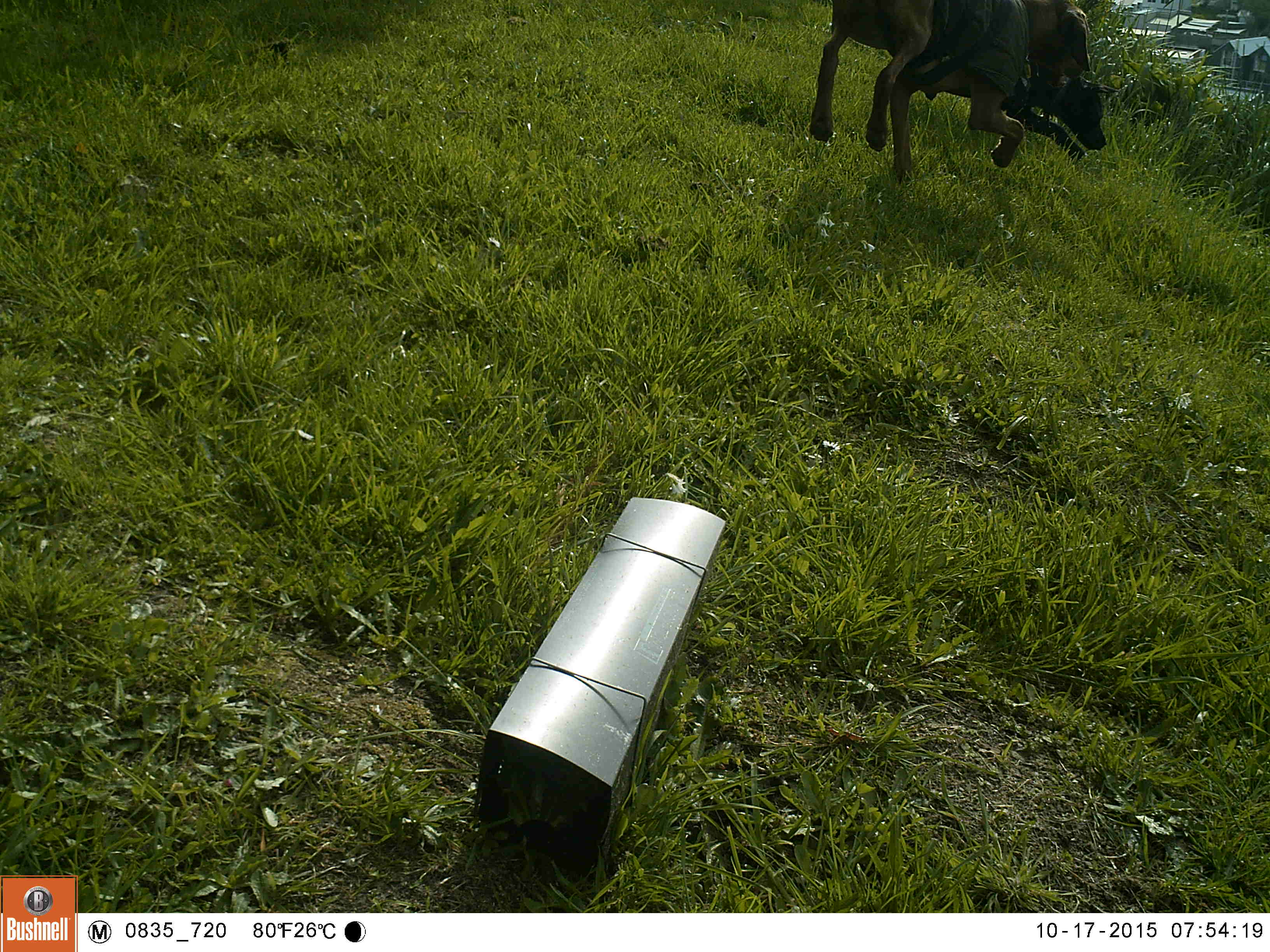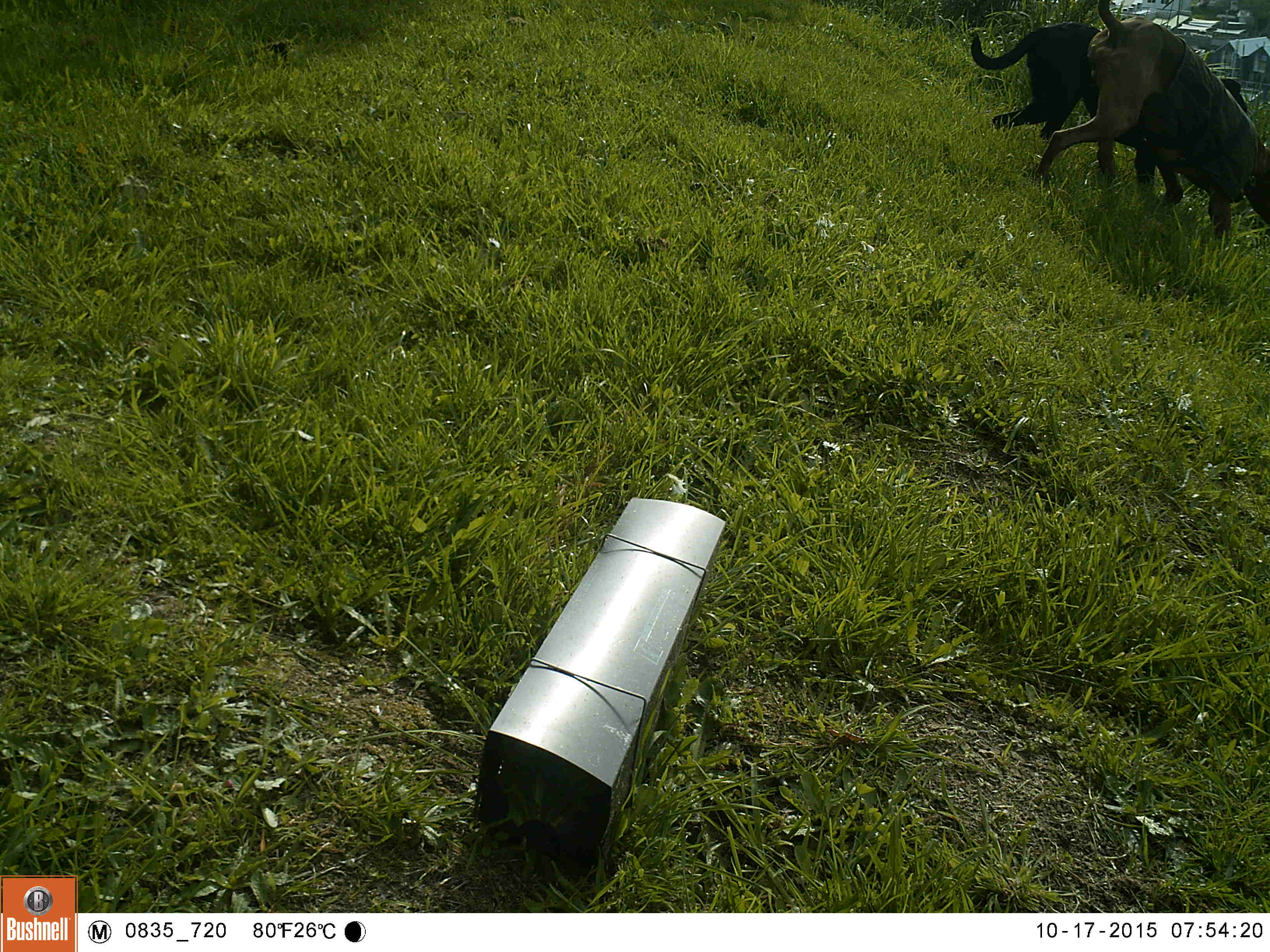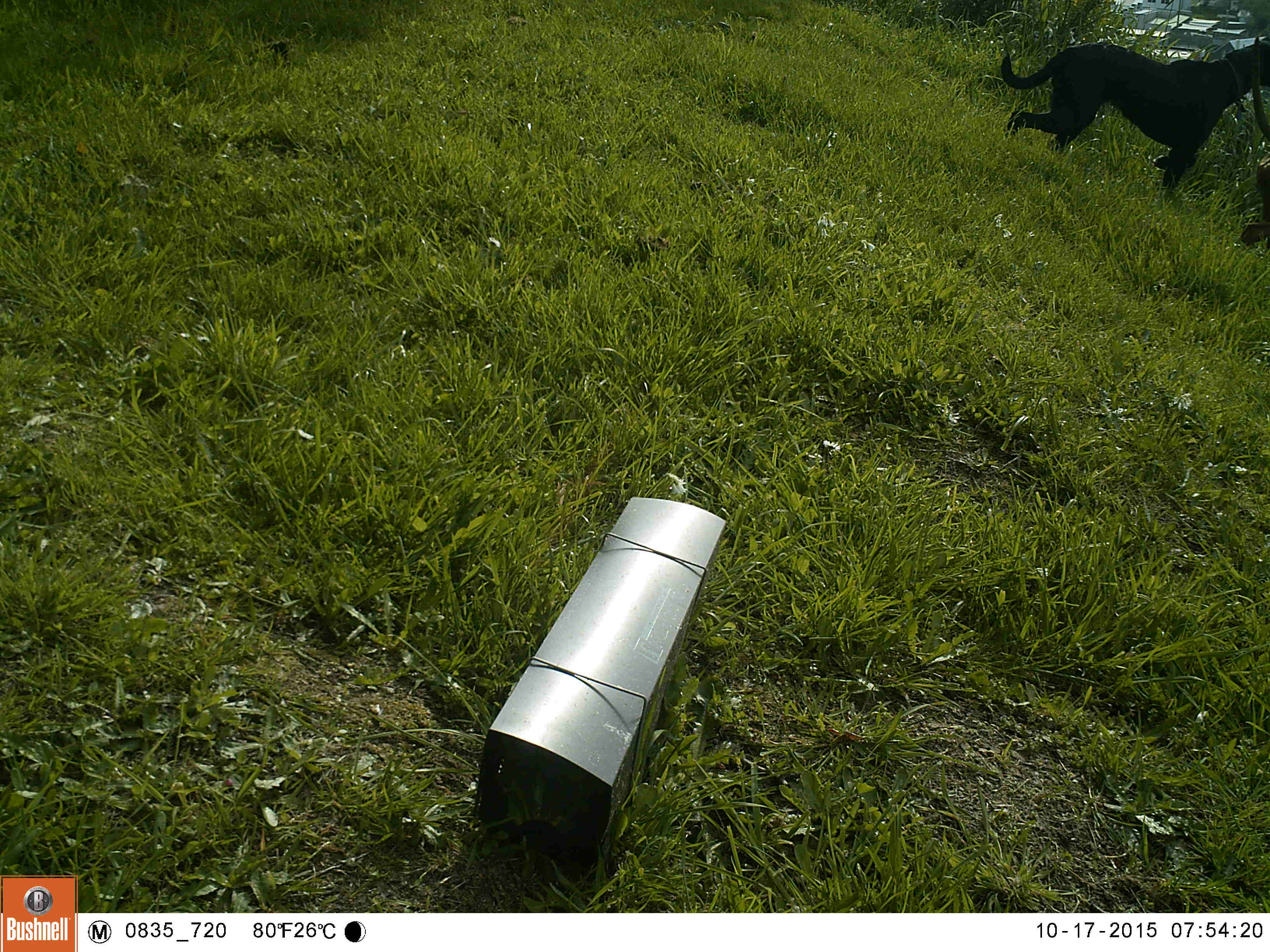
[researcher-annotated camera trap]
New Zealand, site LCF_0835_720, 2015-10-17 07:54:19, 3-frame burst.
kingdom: Animalia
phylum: Chordata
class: Mammalia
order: Carnivora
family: Canidae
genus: Canis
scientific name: Canis familiaris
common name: domestic dog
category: dog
Dog (domestic dog) (Canis familiaris).